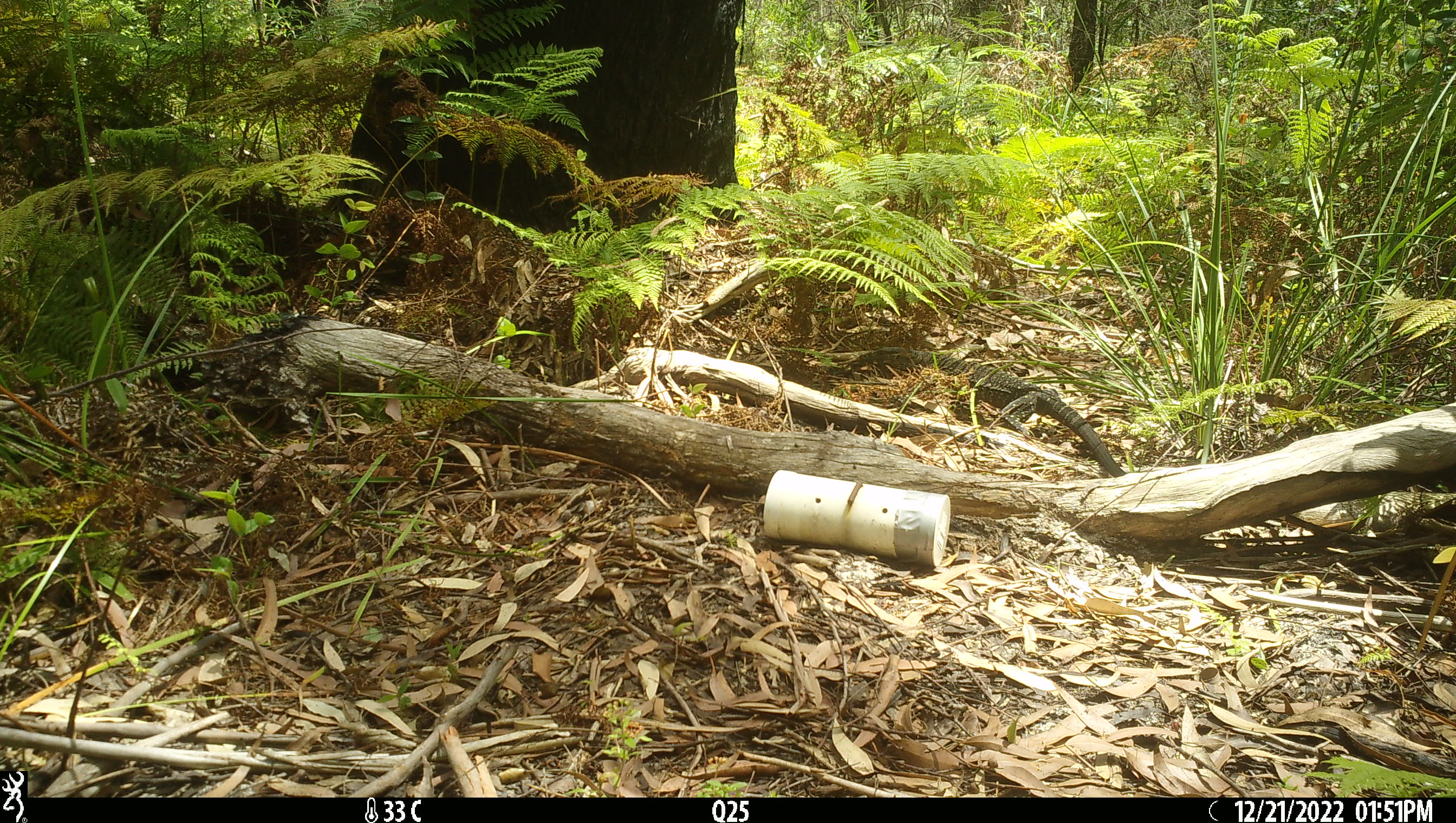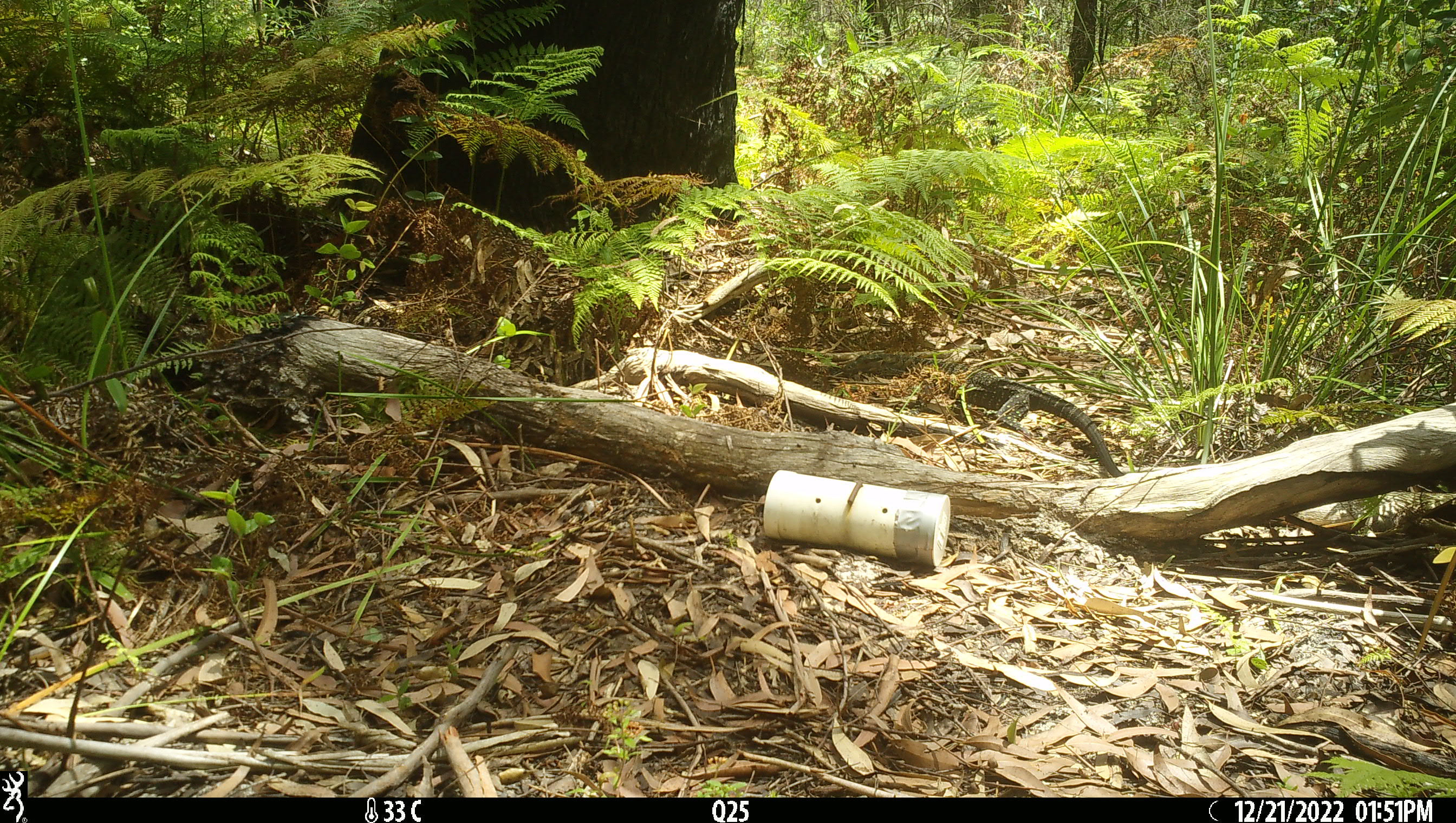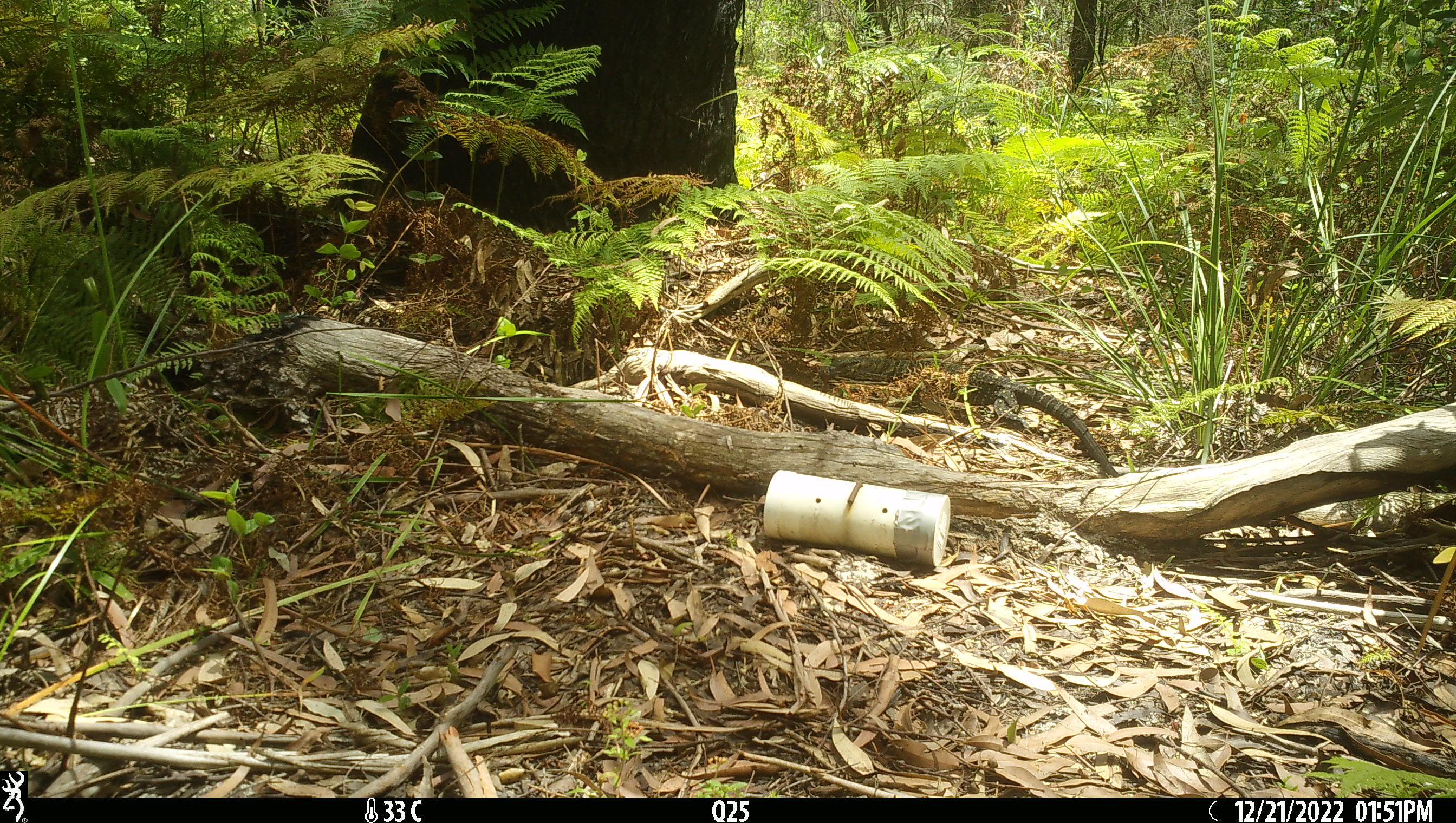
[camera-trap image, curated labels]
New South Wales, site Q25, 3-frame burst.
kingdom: Animalia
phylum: Chordata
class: Reptilia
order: Squamata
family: Varanidae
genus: Varanus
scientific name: Varanus varius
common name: lace monitor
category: goanna